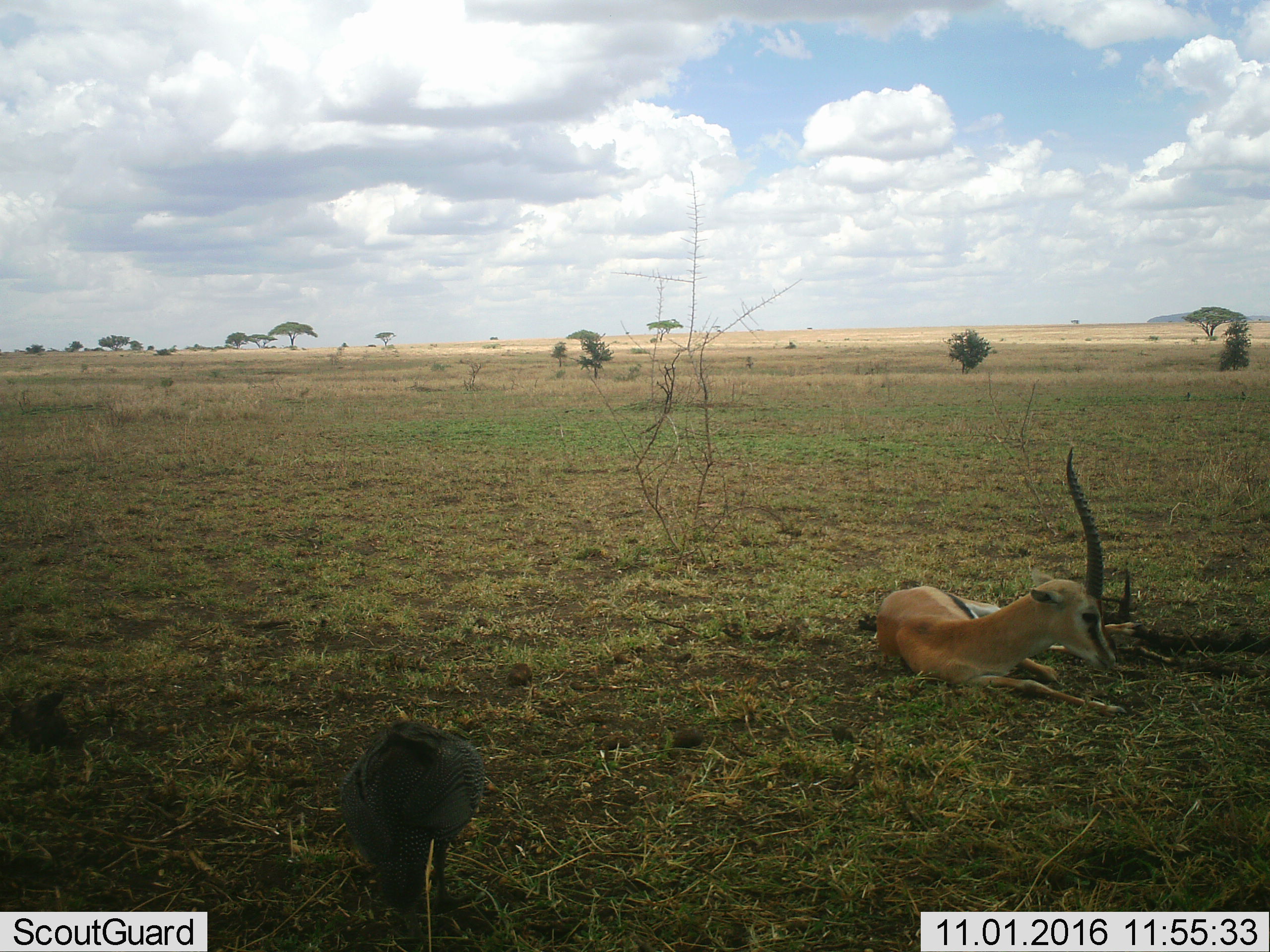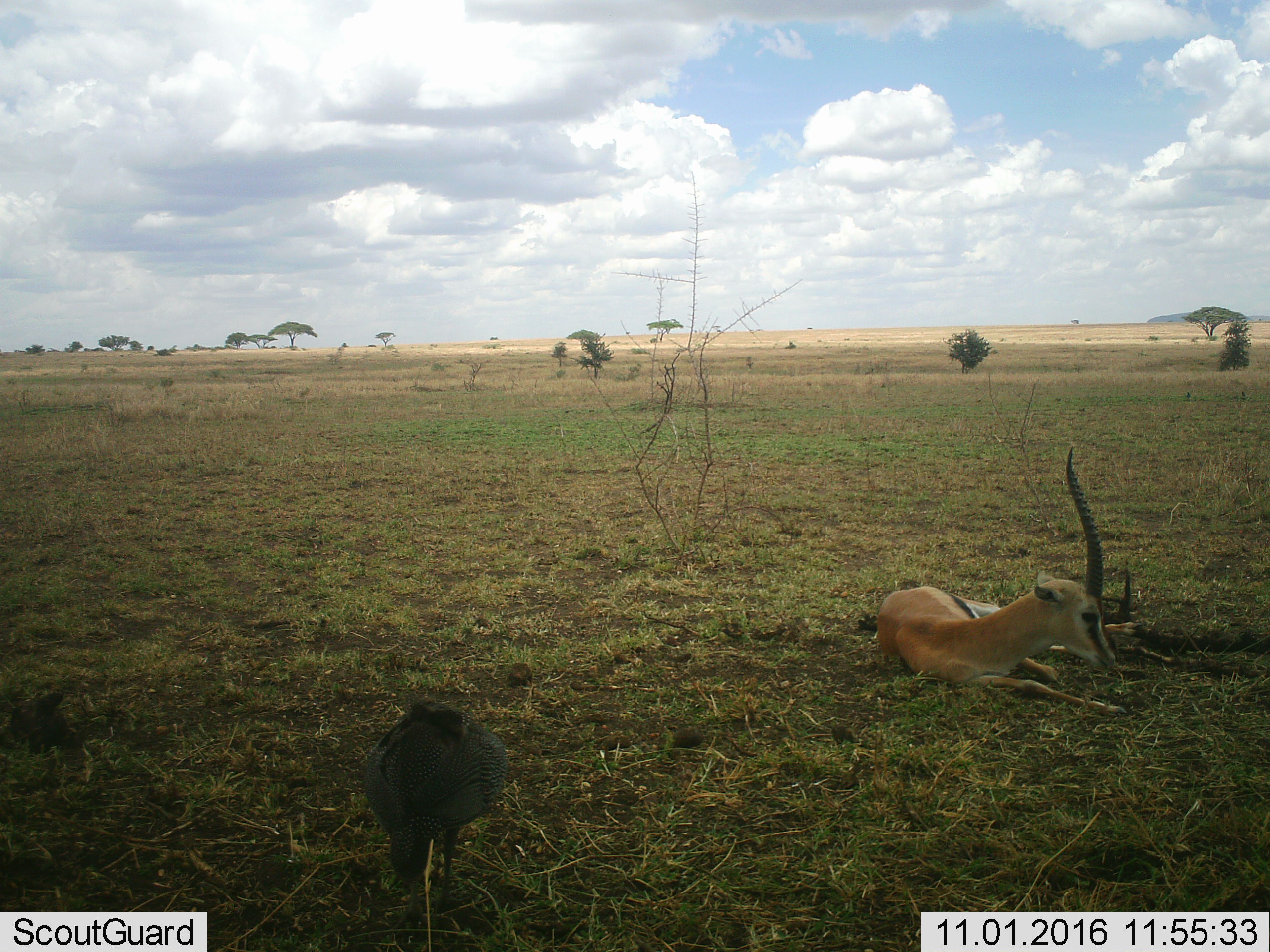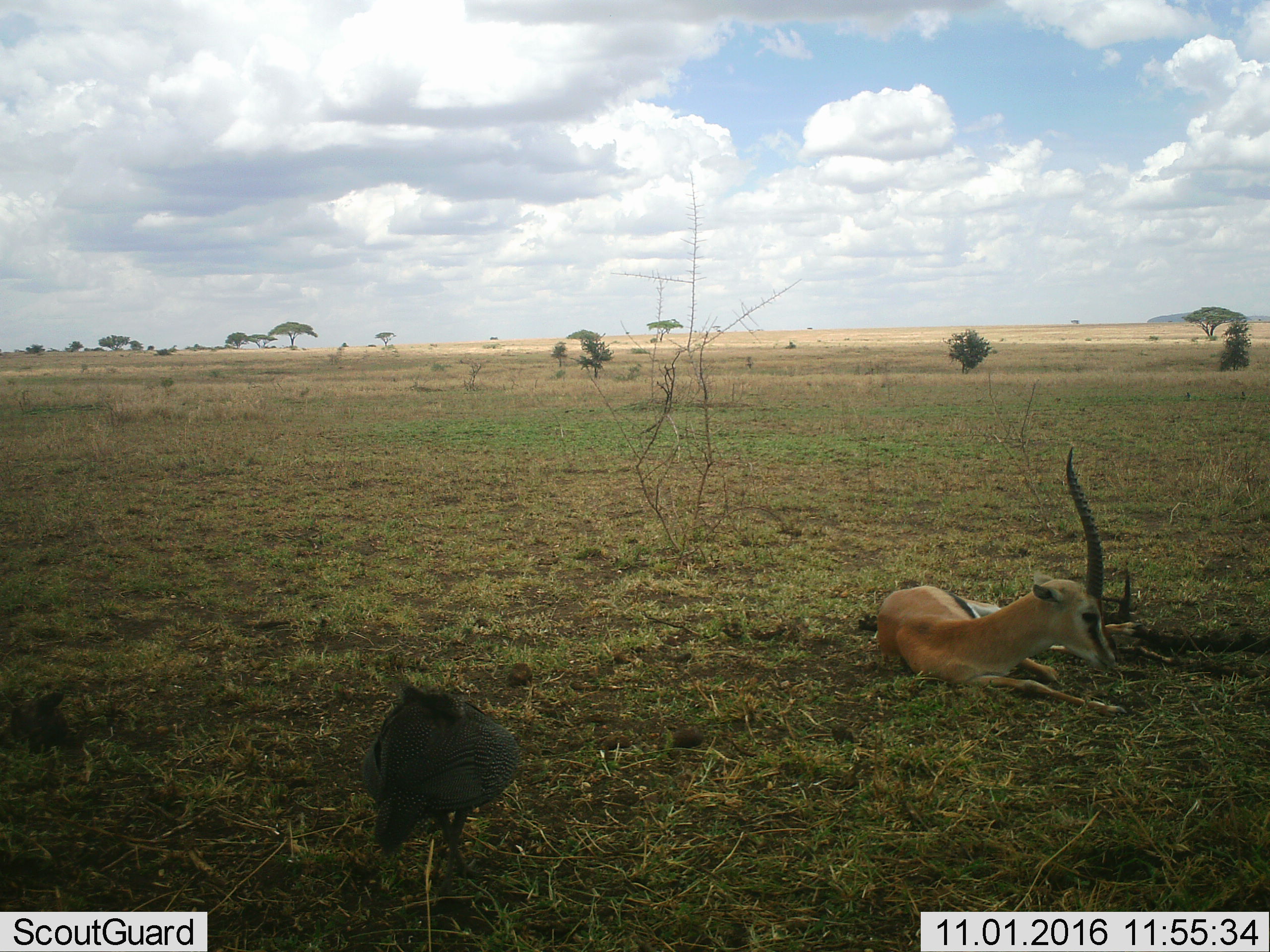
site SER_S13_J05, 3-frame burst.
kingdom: Animalia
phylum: Chordata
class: Mammalia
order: Artiodactyla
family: Bovidae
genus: Eudorcas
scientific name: Eudorcas thomsonii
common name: thomson's gazelle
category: gazellethomsons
Gazellethomsons (thomson's gazelle) (Eudorcas thomsonii), count 1. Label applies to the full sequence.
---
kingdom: Animalia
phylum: Chordata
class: Aves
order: Galliformes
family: Numididae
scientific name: Numididae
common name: guineafowl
Guineafowl (Numididae), count 1. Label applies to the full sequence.